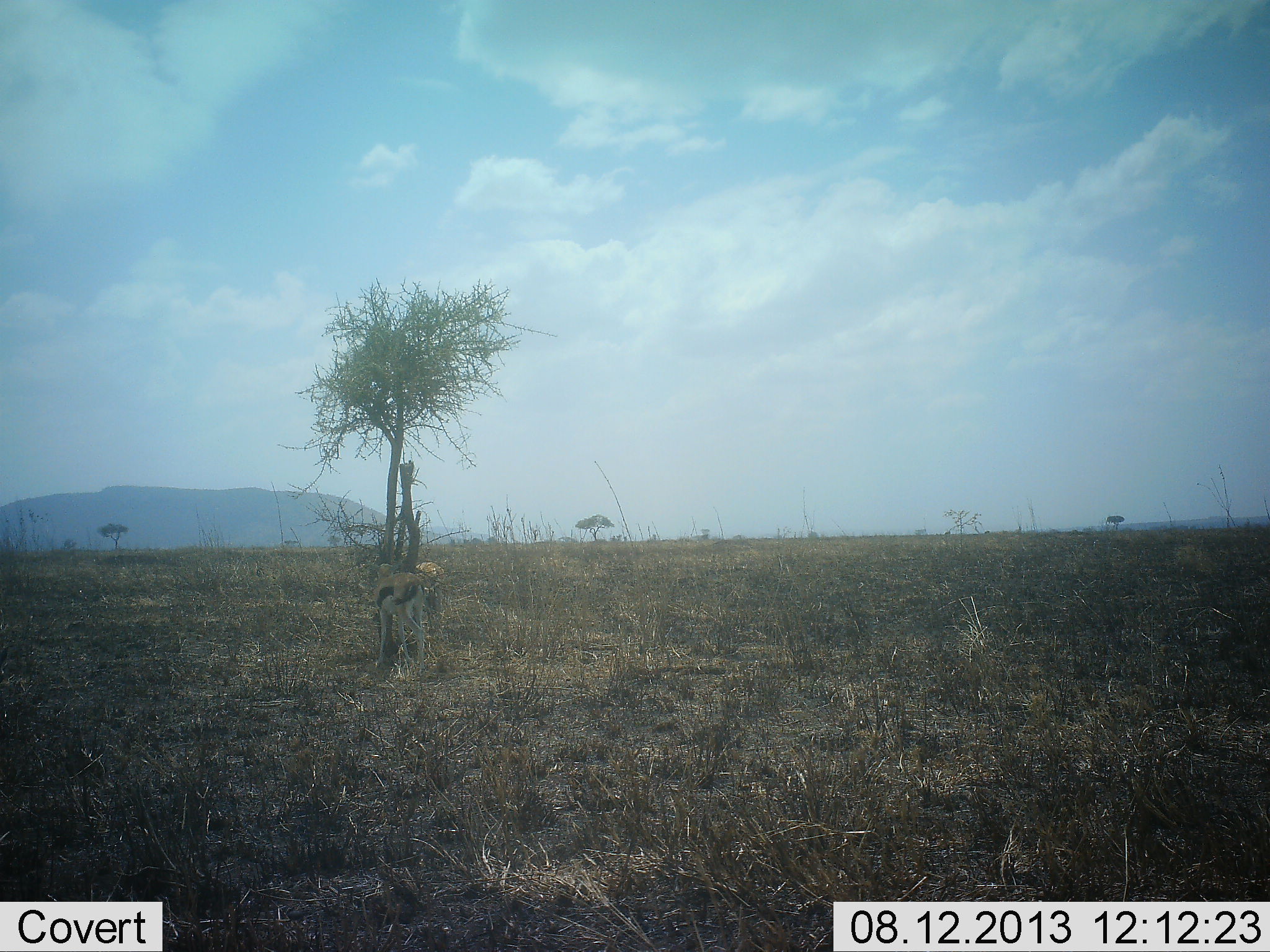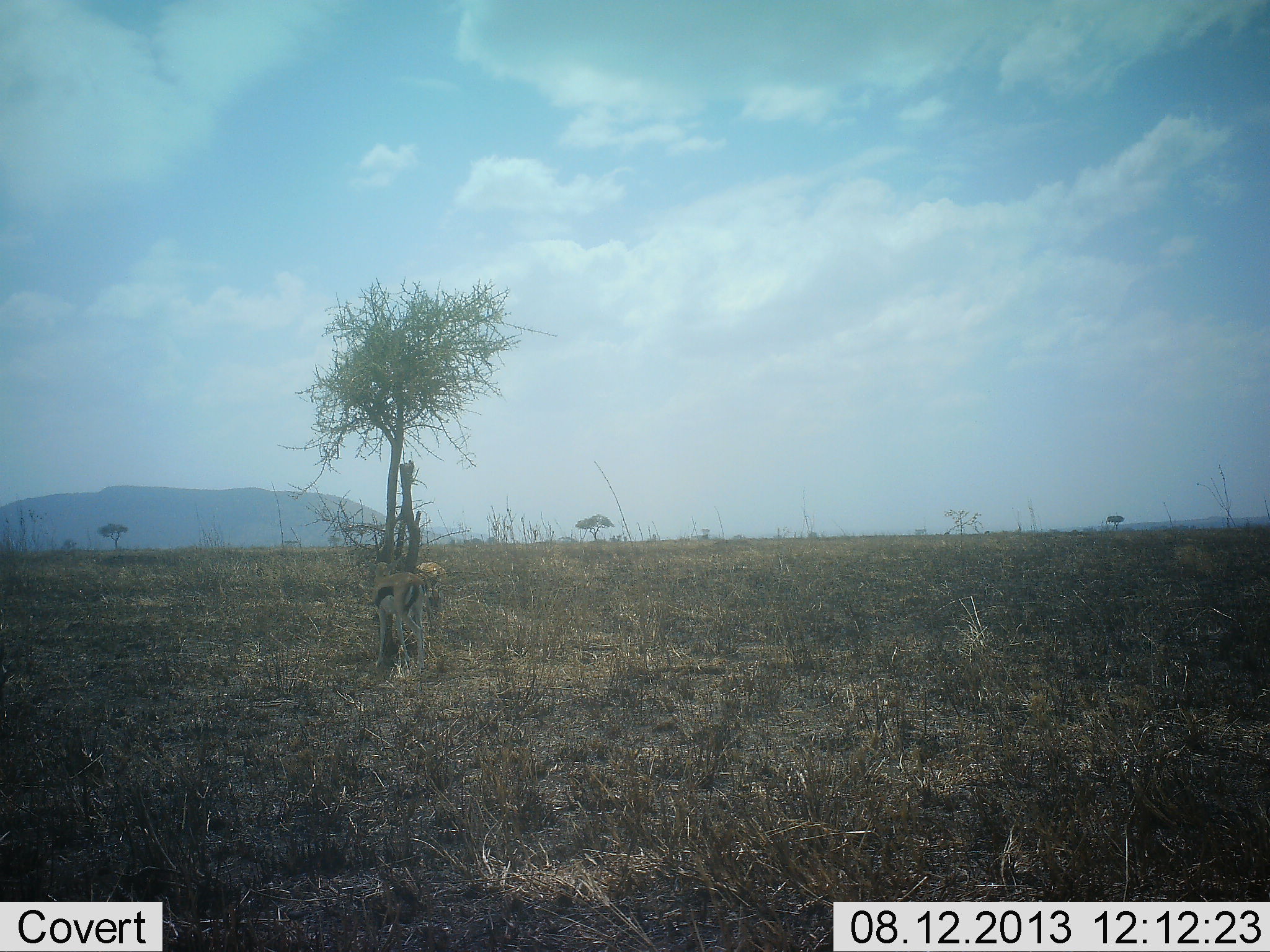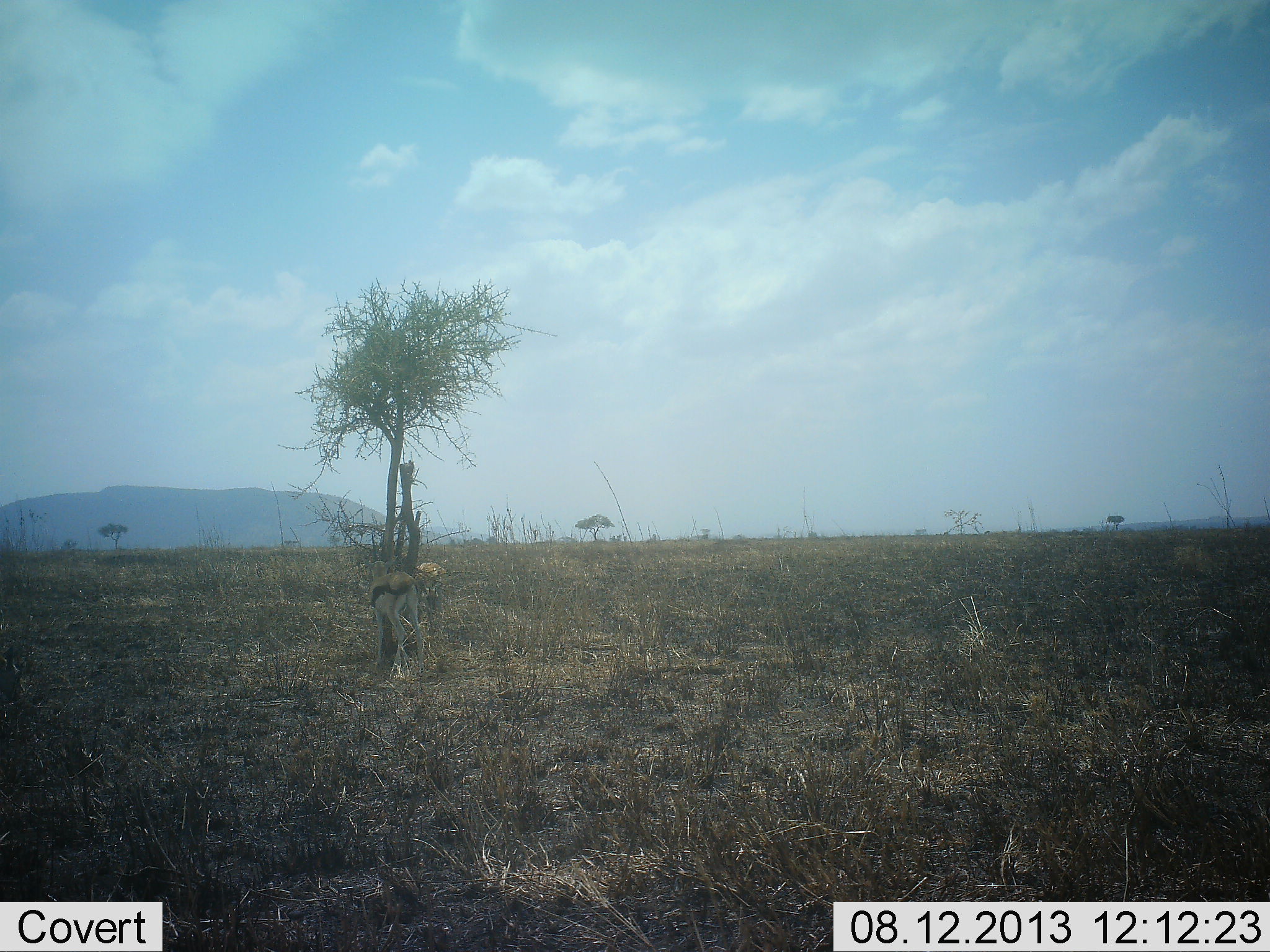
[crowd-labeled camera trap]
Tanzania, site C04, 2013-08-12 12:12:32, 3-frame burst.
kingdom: Animalia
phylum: Chordata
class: Mammalia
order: Artiodactyla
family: Bovidae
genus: Eudorcas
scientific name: Eudorcas thomsonii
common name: thomson's gazelle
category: gazellethomsons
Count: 1.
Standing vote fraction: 89%.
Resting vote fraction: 0%.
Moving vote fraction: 5%.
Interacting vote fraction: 5%.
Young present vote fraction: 0%.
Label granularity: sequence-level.